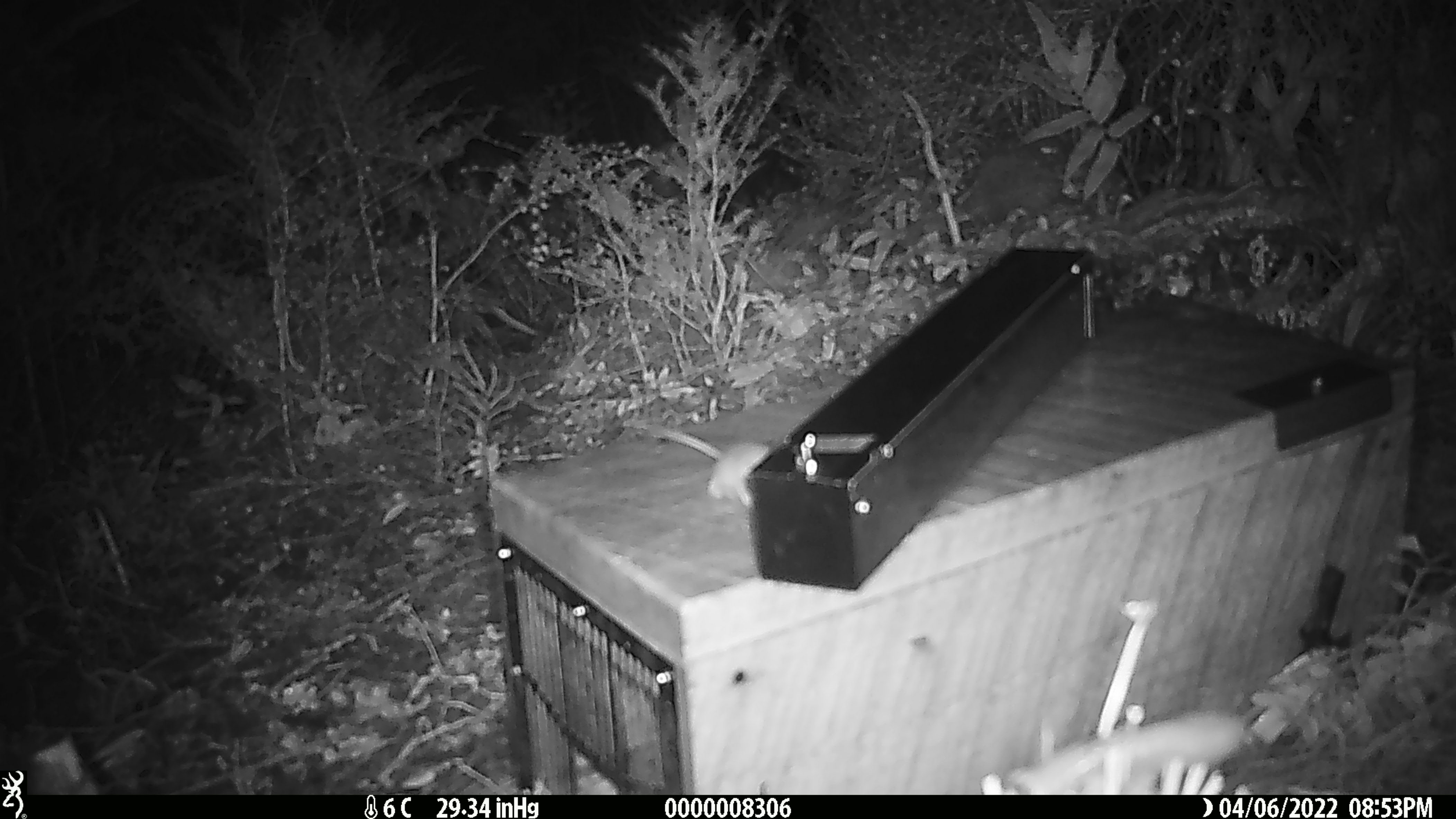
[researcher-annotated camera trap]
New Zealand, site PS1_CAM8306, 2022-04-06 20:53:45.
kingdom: Animalia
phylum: Chordata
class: Mammalia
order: Rodentia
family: Muridae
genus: Mus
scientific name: Mus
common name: mouse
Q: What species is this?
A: Mouse (Mus).